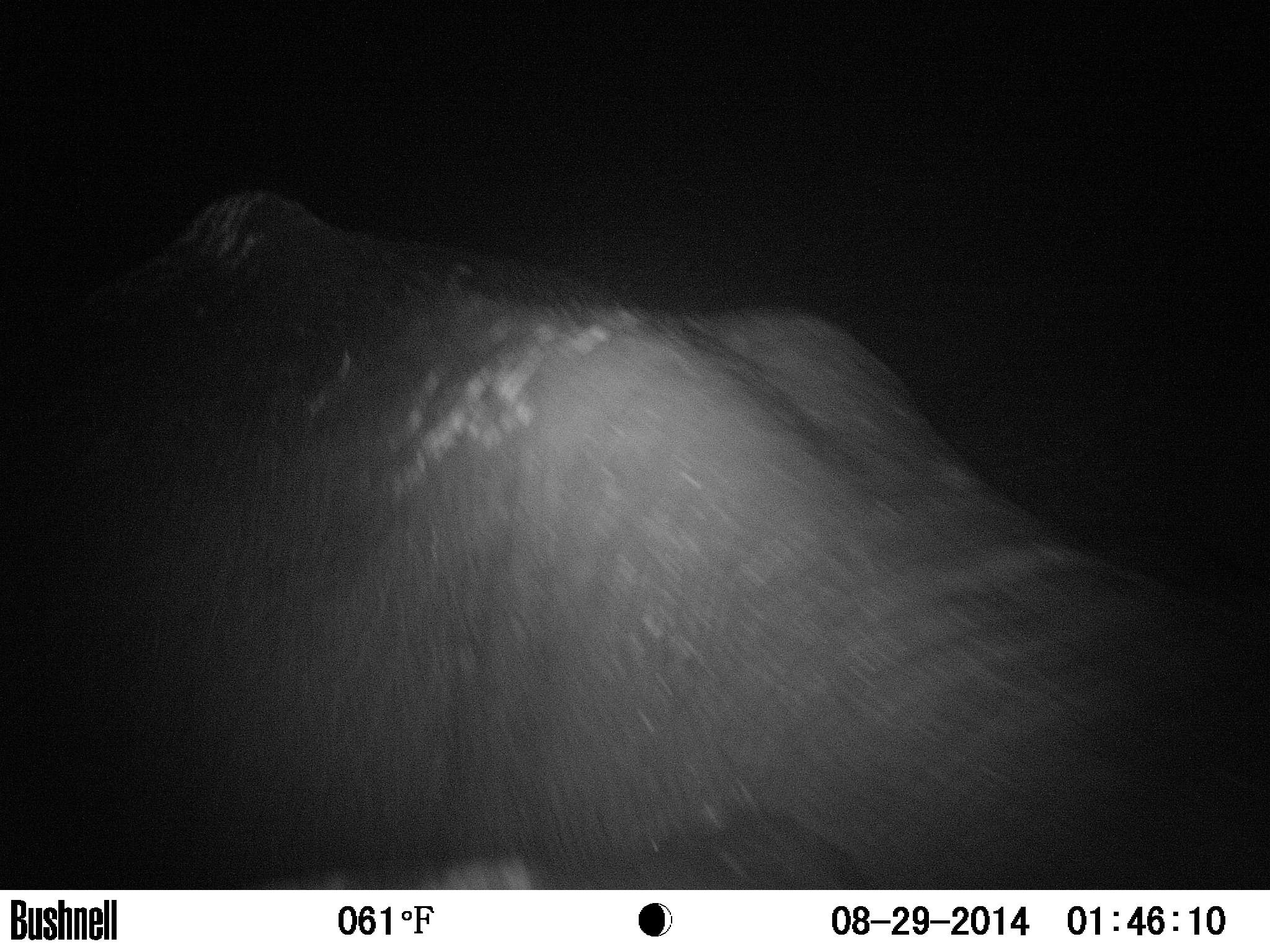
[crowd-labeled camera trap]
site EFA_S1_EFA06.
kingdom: Animalia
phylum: Chordata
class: Mammalia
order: Proboscidea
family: Elephantidae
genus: Loxodonta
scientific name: Loxodonta africana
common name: african bush elephant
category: elephant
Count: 1.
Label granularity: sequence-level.